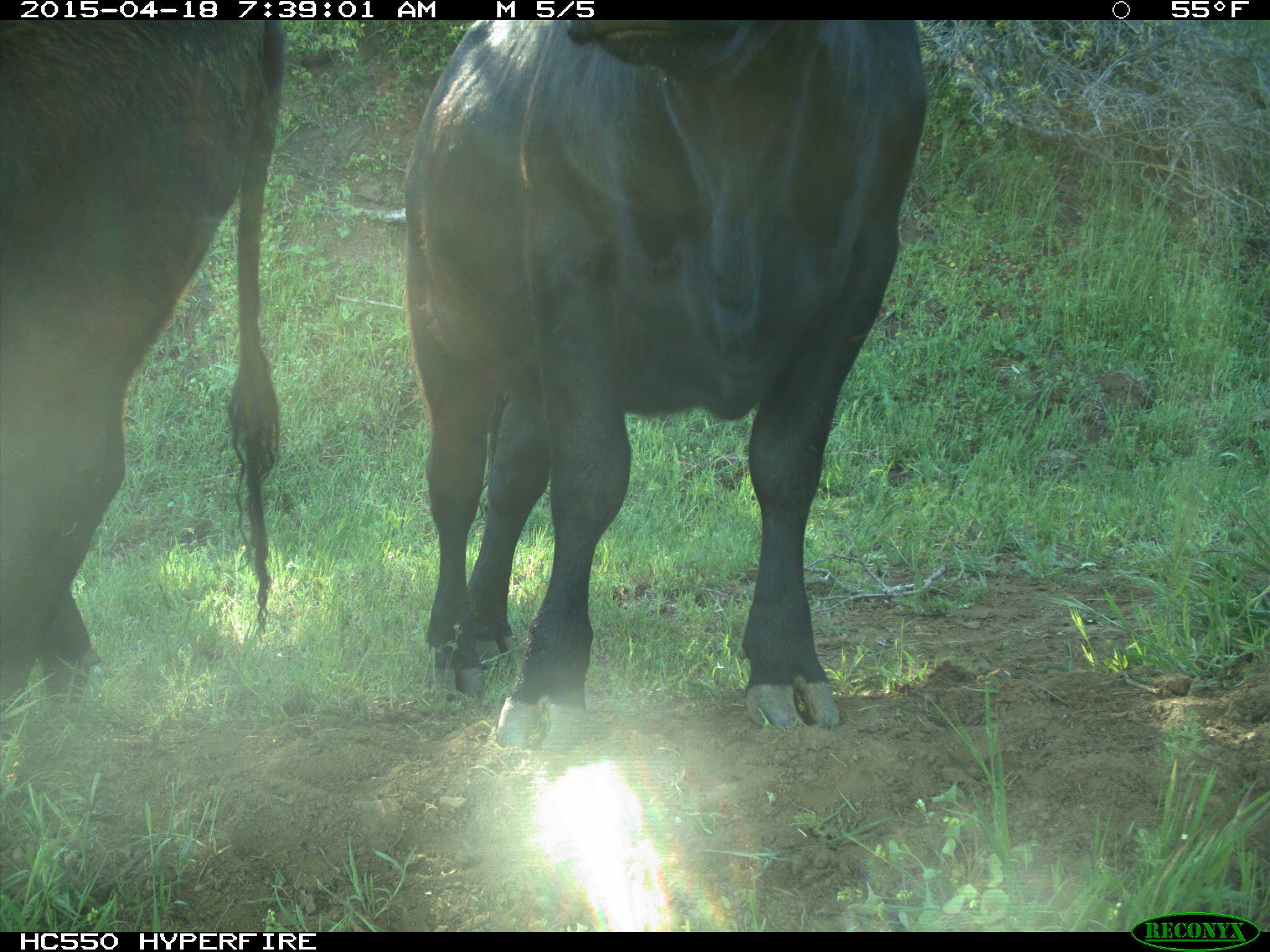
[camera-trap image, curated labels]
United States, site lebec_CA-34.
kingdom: Animalia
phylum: Chordata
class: Mammalia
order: Artiodactyla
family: Bovidae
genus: Bos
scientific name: Bos taurus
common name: domestic cow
Bos taurus (domestic cow).